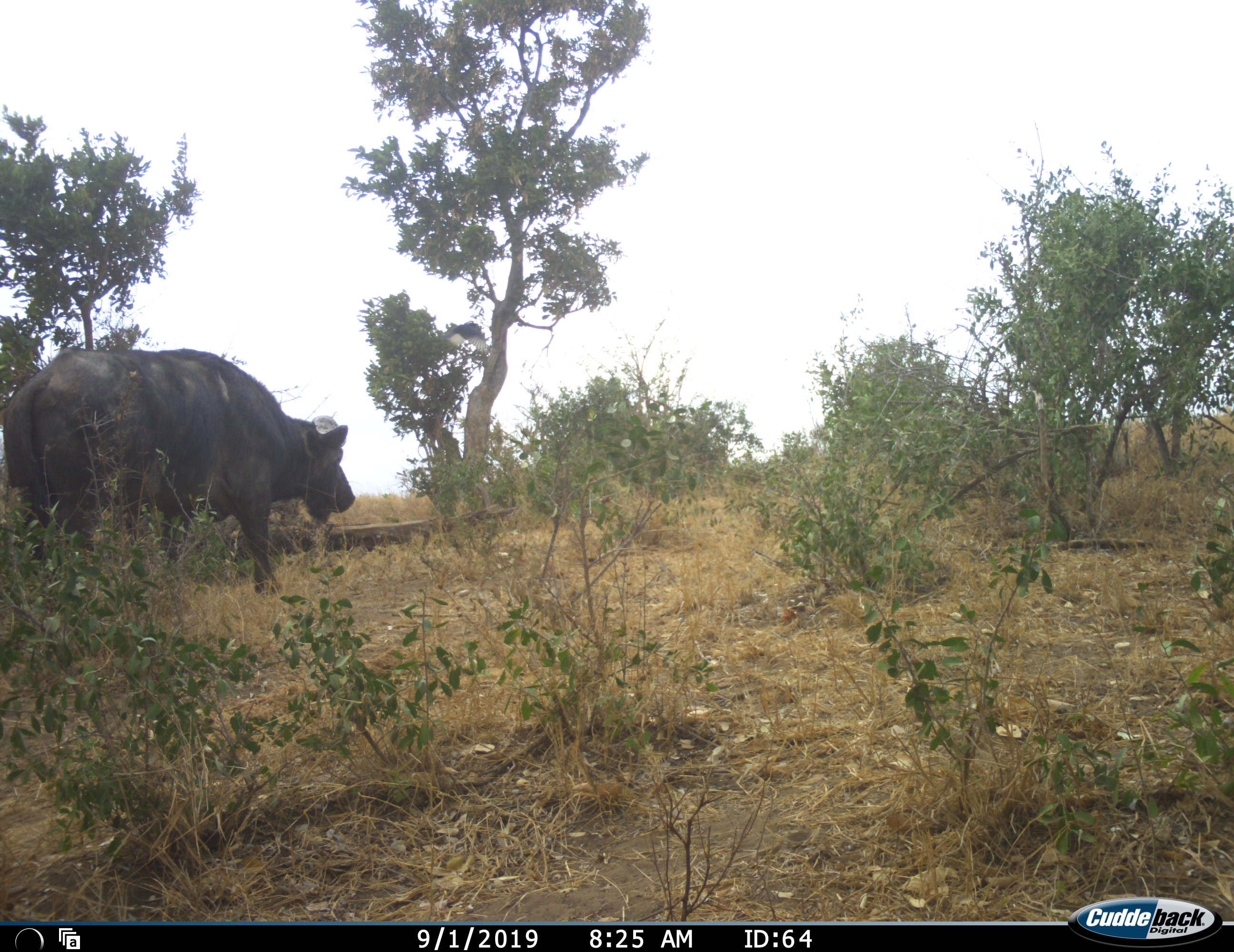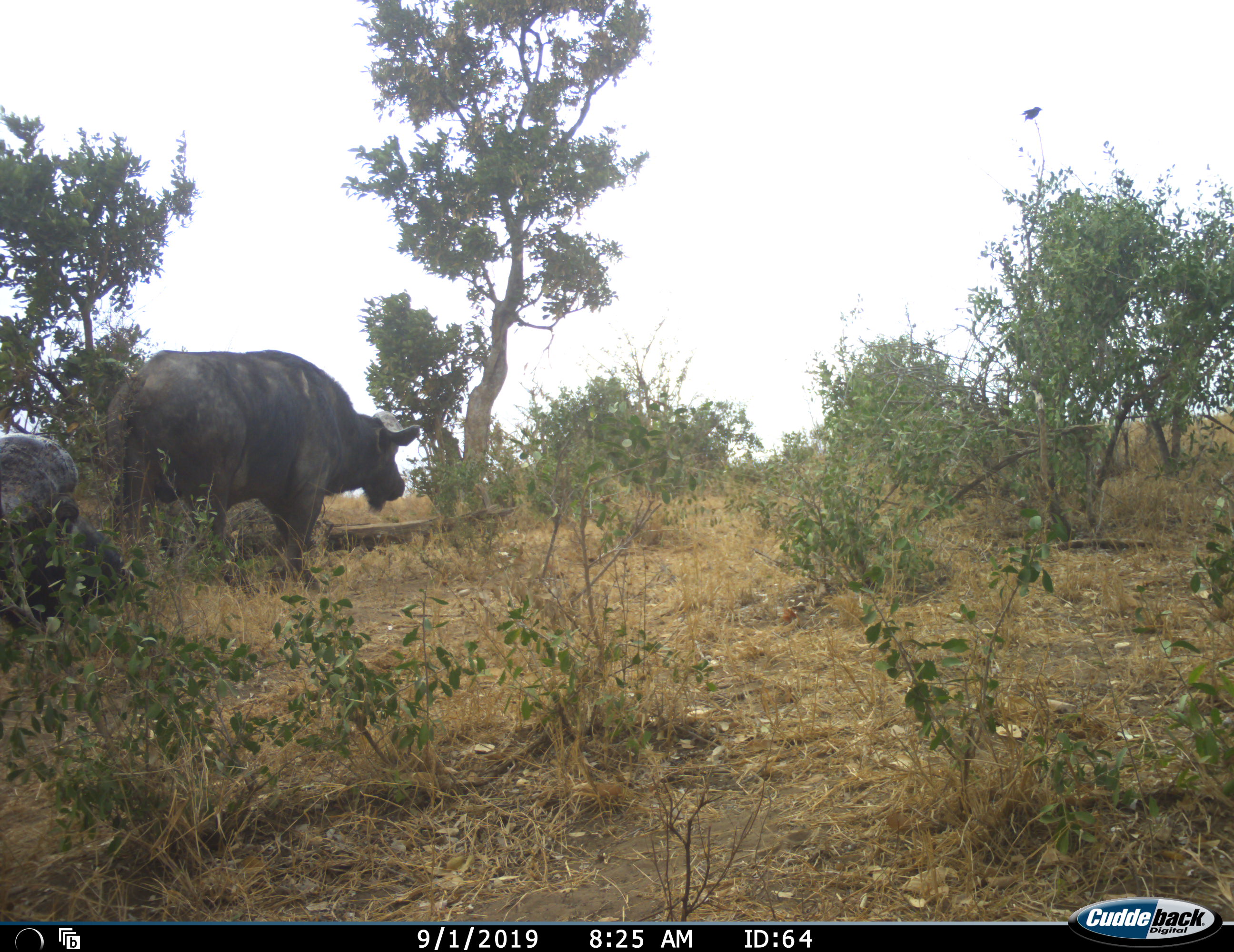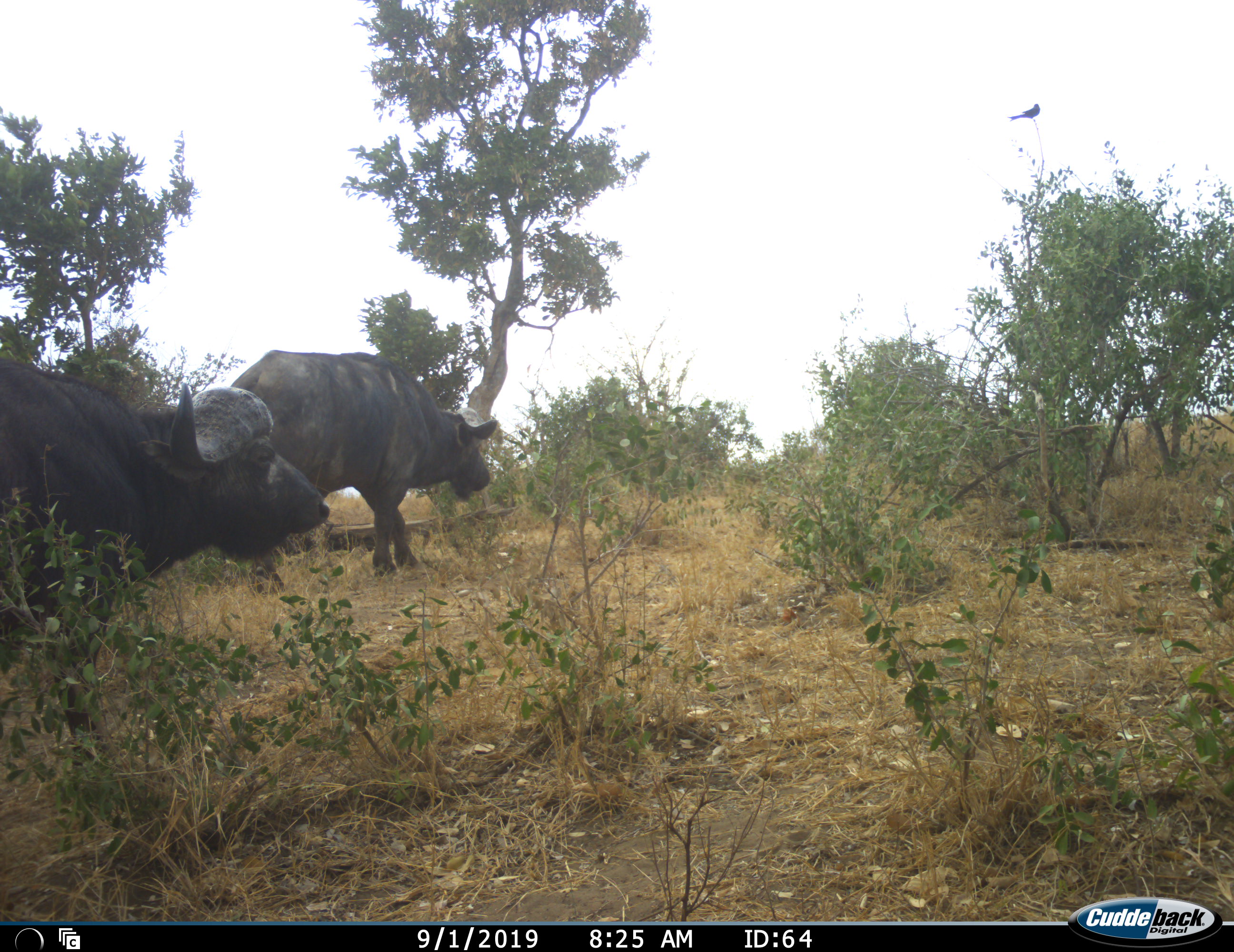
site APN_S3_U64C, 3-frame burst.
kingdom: Animalia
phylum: Chordata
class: Mammalia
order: Artiodactyla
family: Bovidae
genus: Syncerus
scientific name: Syncerus caffer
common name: african buffalo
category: buffalo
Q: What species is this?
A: Buffalo (african buffalo) (Syncerus caffer).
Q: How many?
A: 2.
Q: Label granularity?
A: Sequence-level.